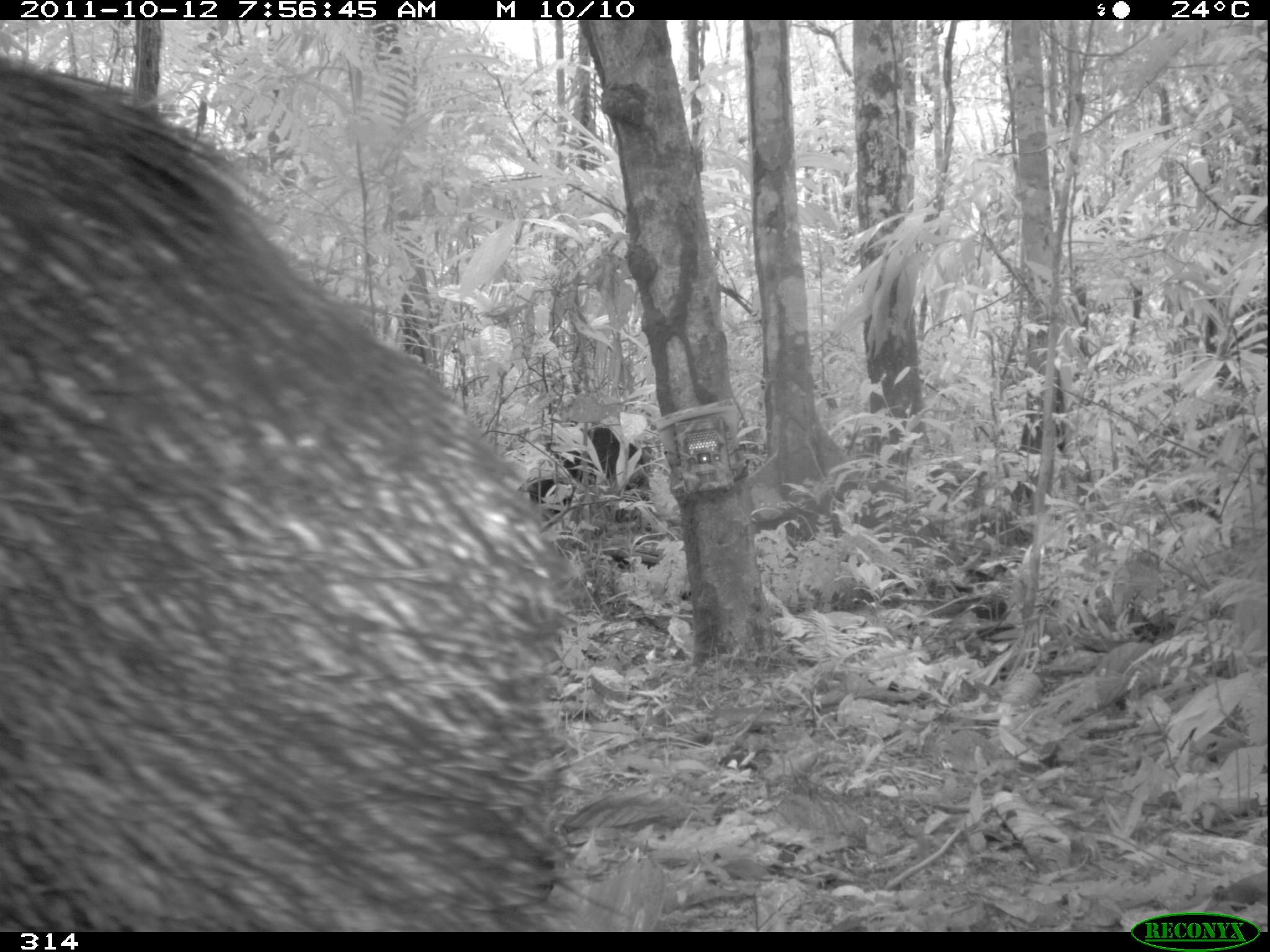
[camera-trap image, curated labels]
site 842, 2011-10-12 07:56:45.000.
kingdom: Animalia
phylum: Chordata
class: Mammalia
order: Artiodactyla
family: Tayassuidae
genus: Tayassu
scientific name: Tayassu pecari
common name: white-lipped peccary